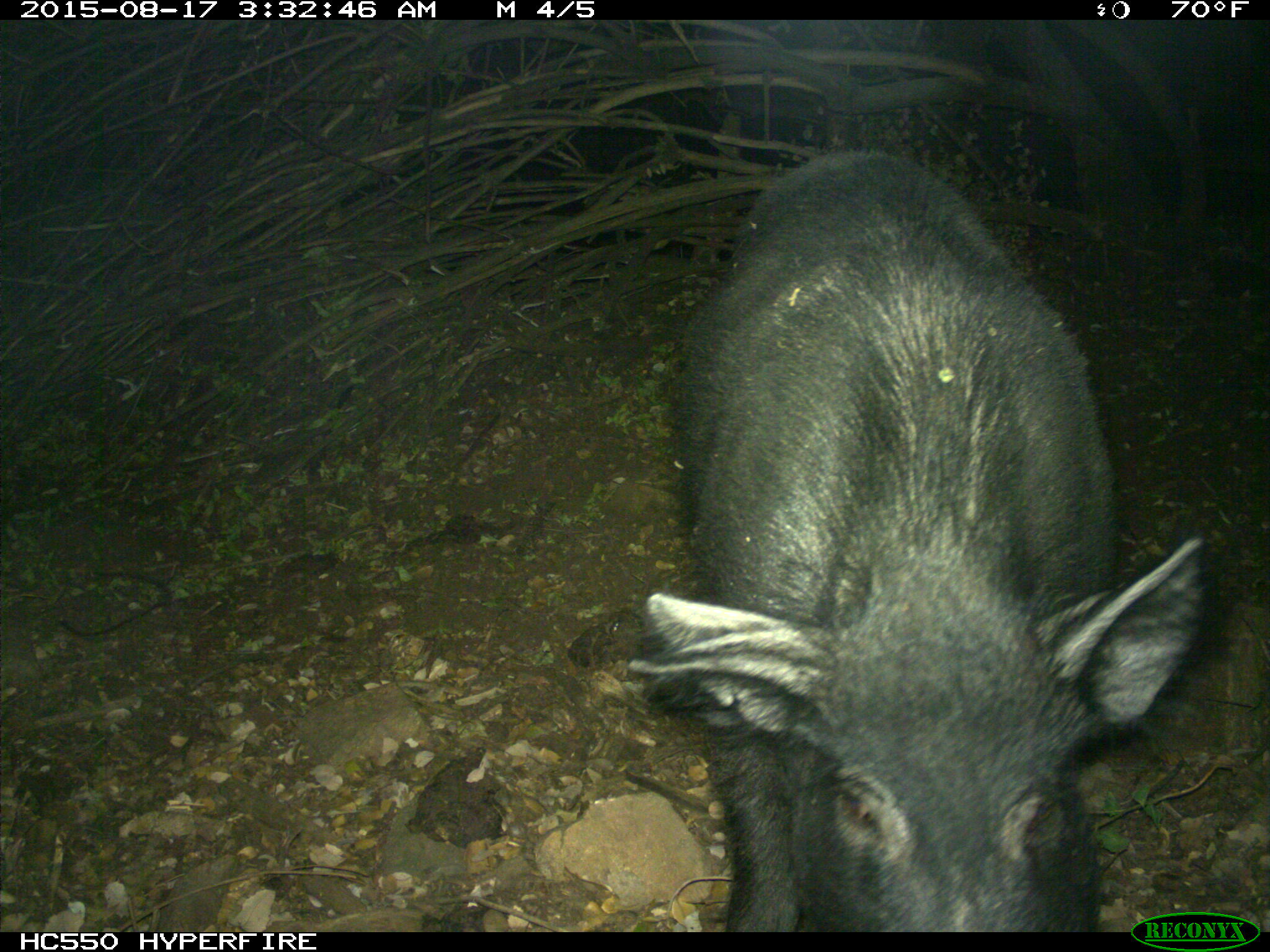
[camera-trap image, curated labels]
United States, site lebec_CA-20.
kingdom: Animalia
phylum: Chordata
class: Mammalia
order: Artiodactyla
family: Suidae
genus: Sus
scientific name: Sus scrofa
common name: wild boar